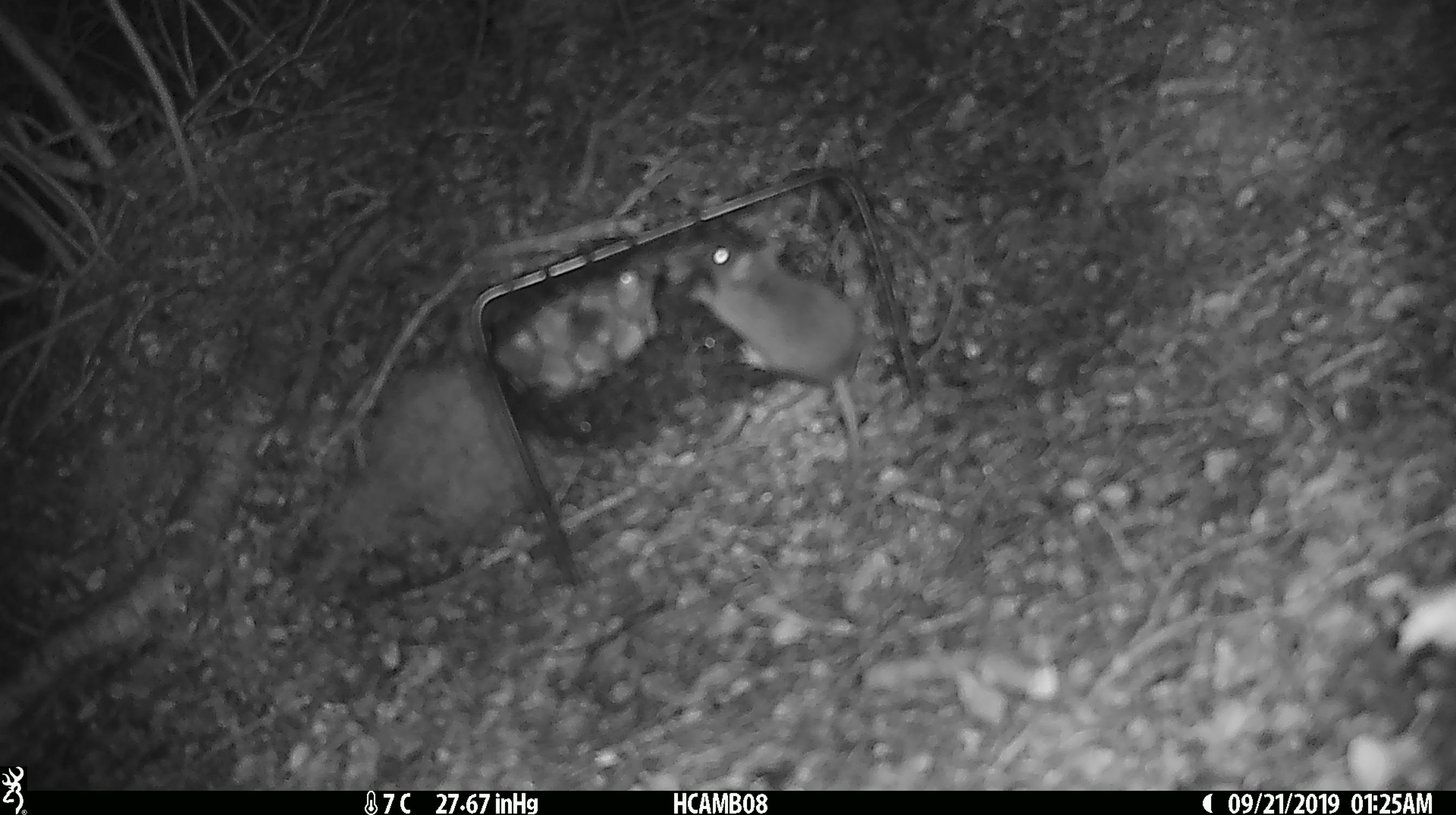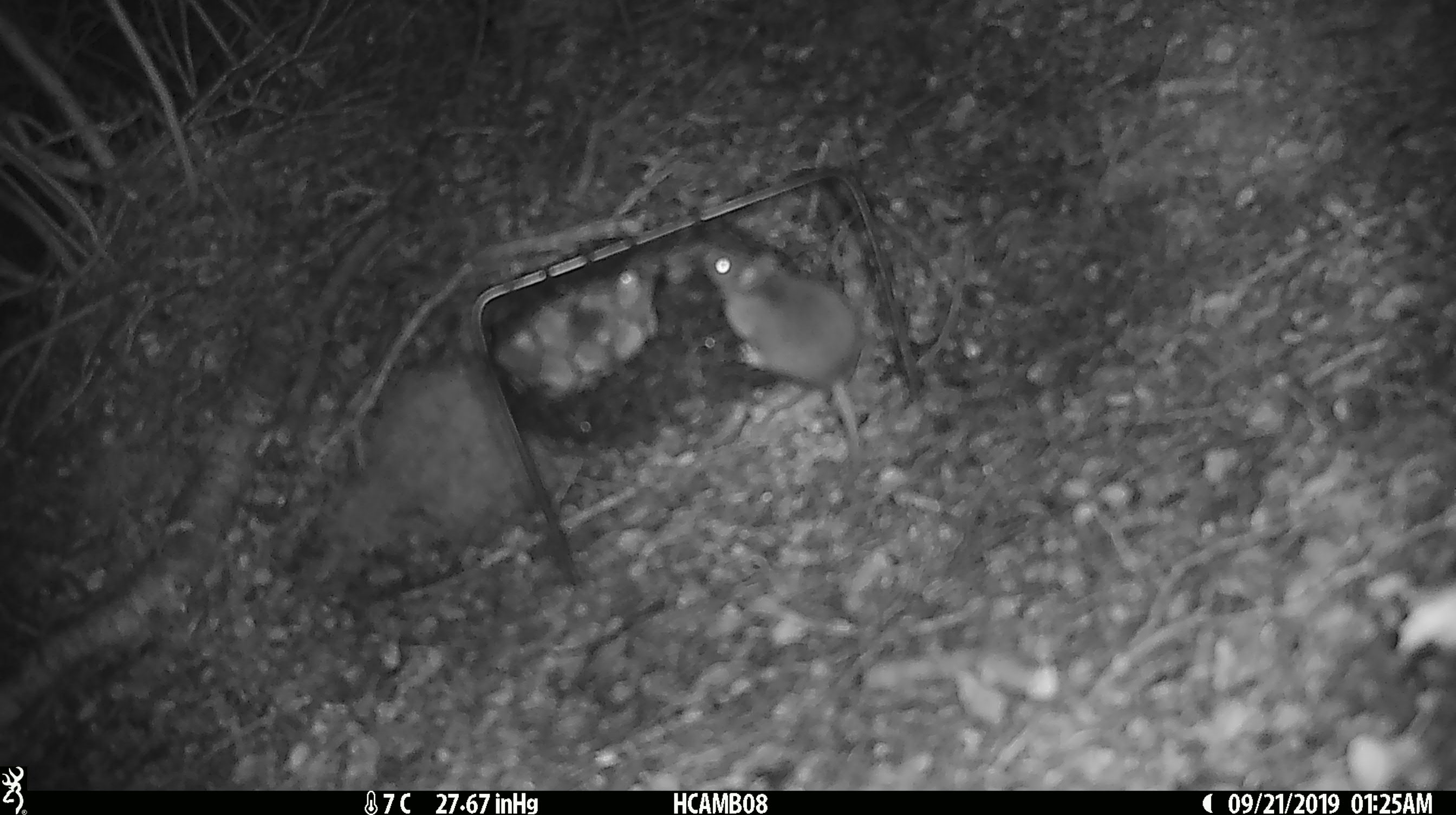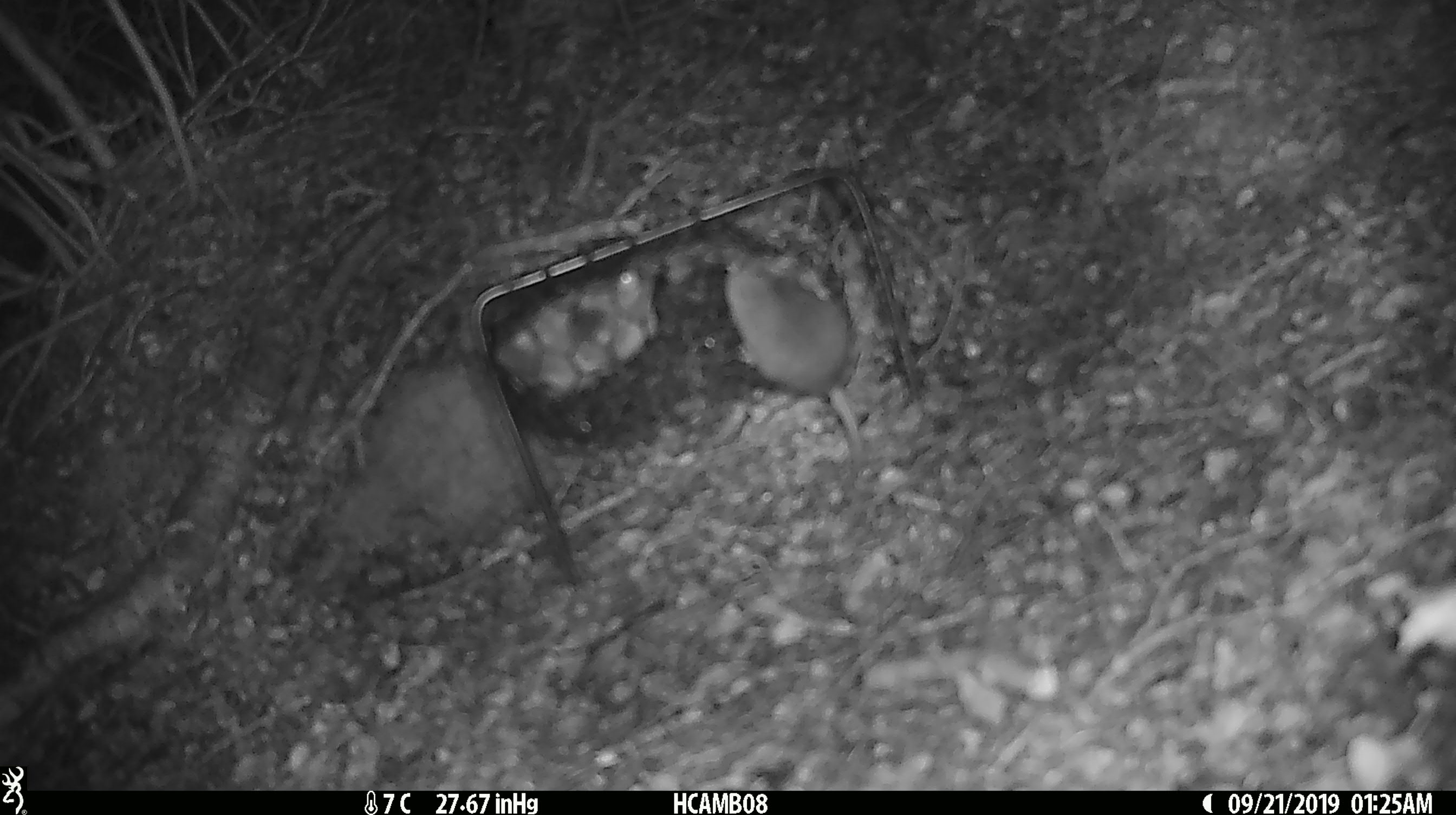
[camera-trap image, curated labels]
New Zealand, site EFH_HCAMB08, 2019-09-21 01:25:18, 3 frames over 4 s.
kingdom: Animalia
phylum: Chordata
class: Mammalia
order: Rodentia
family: Muridae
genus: Mus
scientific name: Mus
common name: mouse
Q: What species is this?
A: Mouse (Mus).